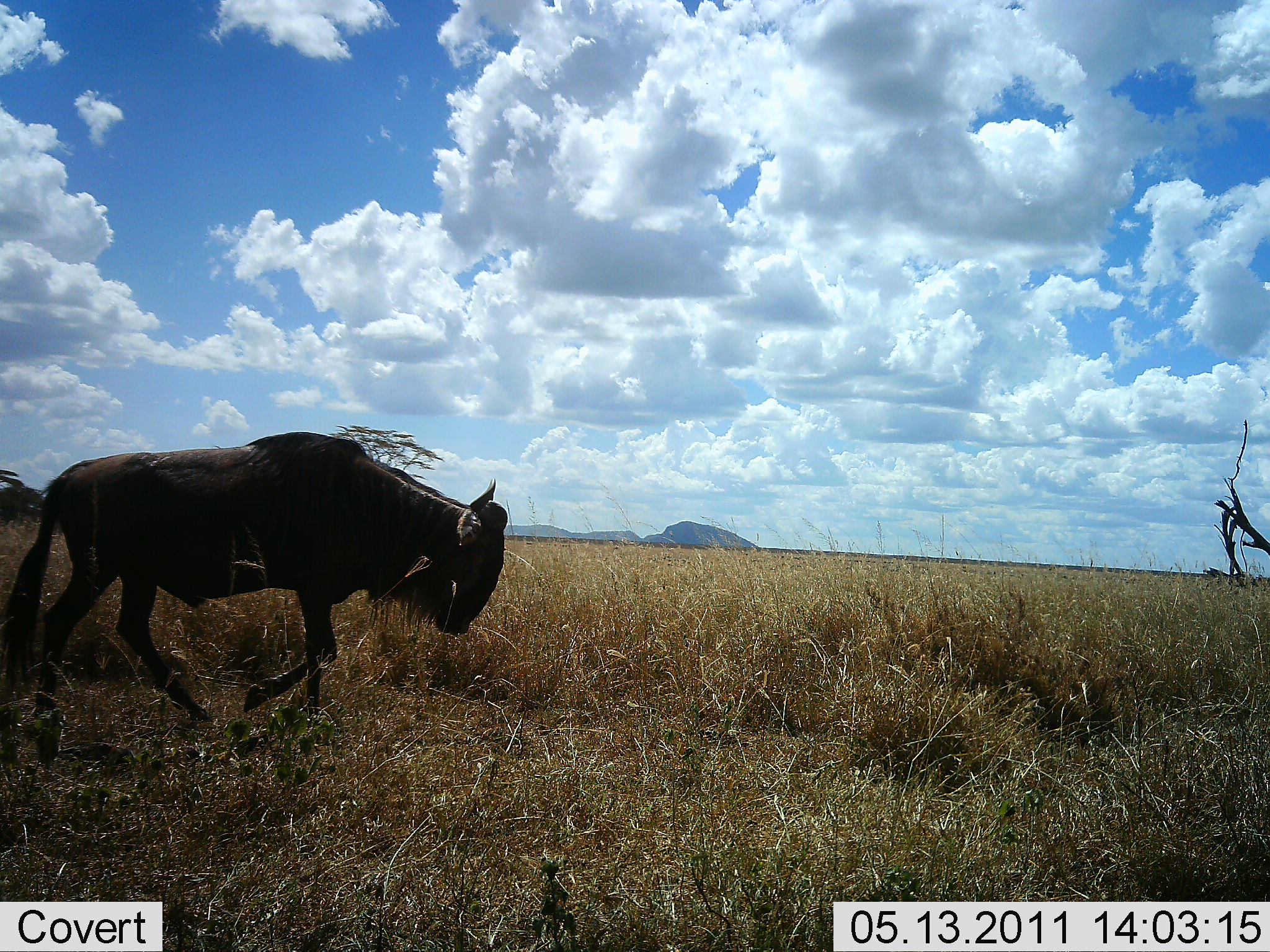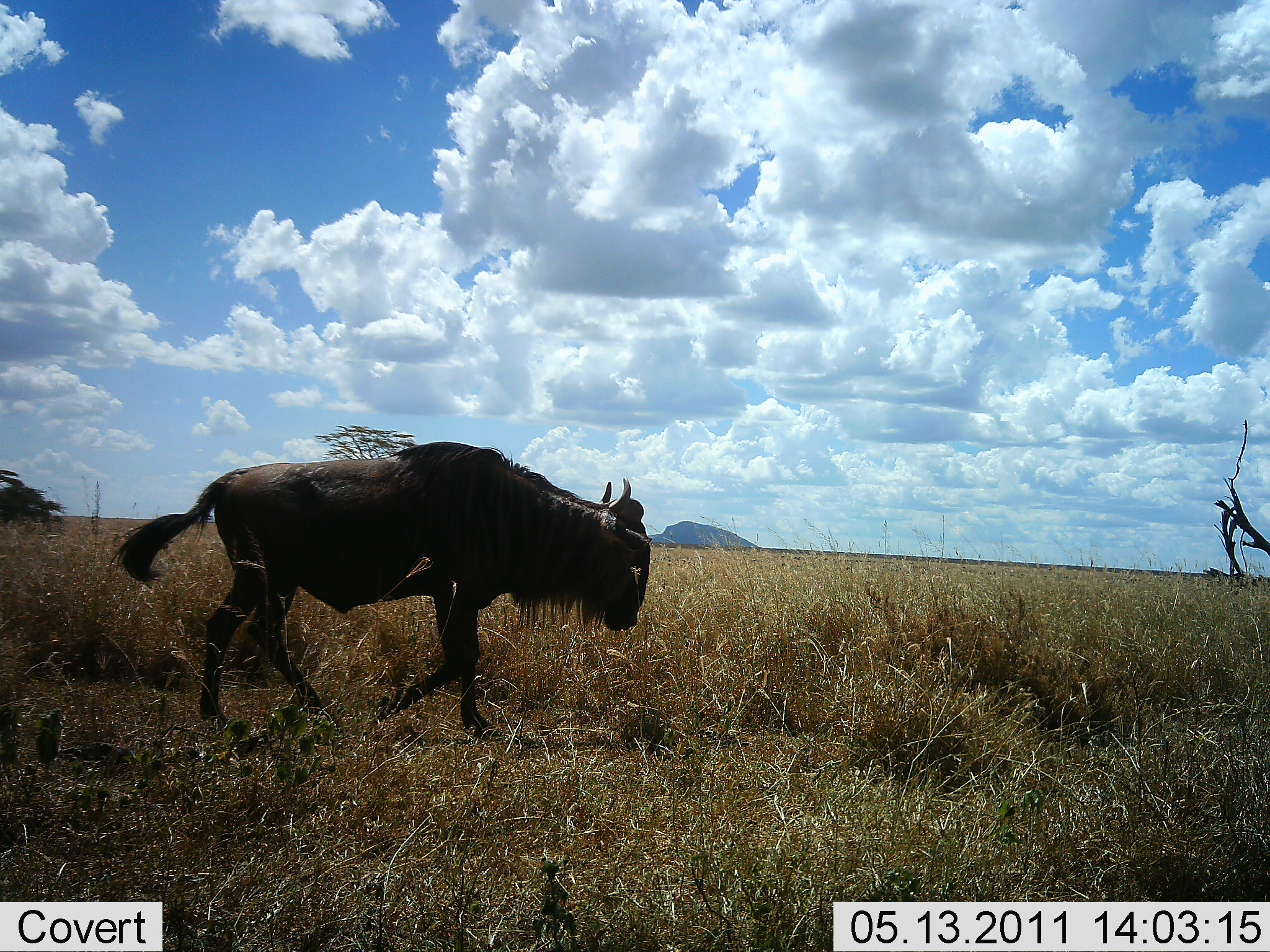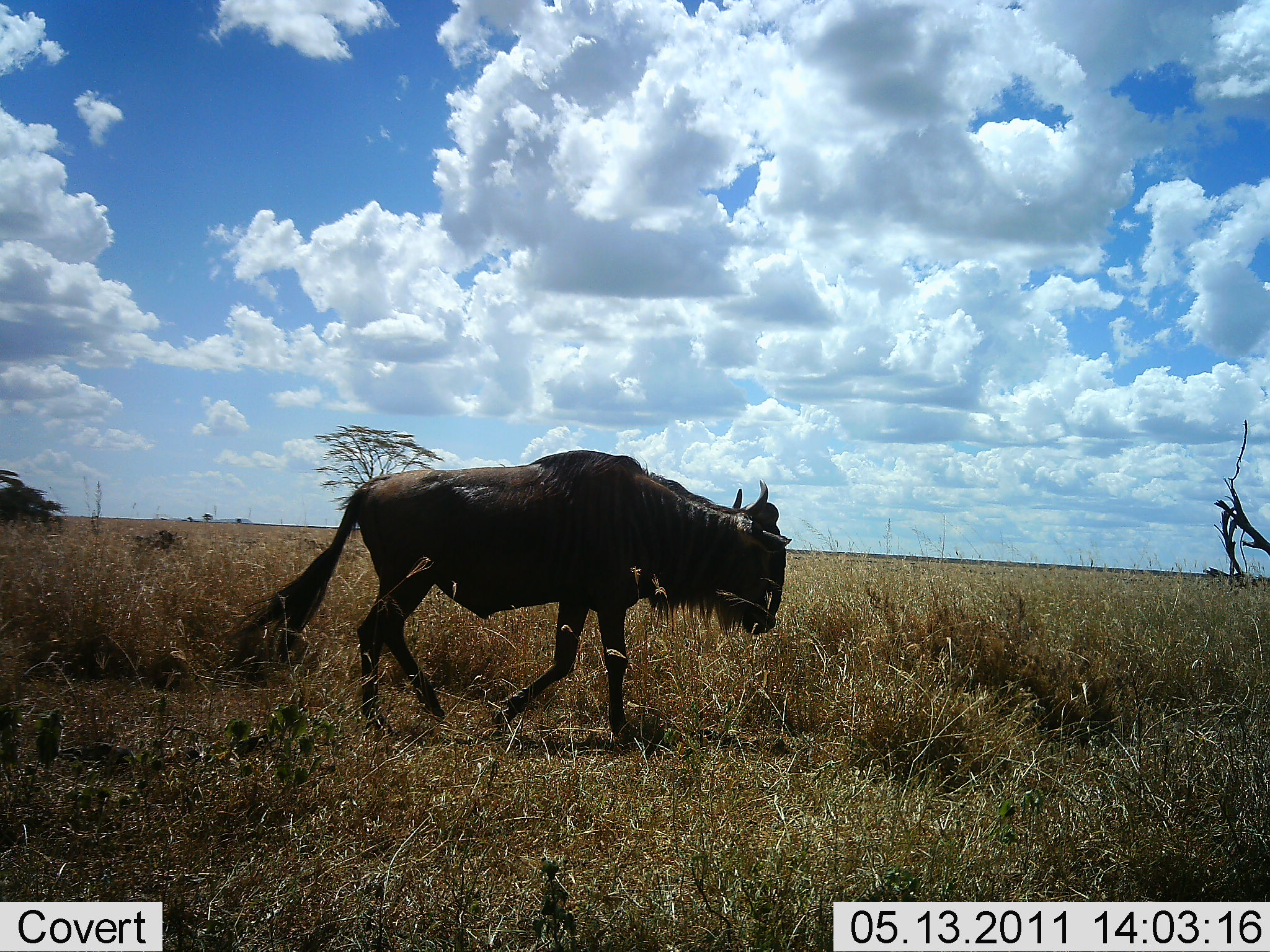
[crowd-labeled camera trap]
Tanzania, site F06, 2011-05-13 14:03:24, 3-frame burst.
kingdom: Animalia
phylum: Chordata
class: Mammalia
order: Artiodactyla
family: Bovidae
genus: Connochaetes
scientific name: Connochaetes taurinus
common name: blue wildebeest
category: wildebeest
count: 1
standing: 0%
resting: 0%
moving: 100%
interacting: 0%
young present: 0%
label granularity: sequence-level